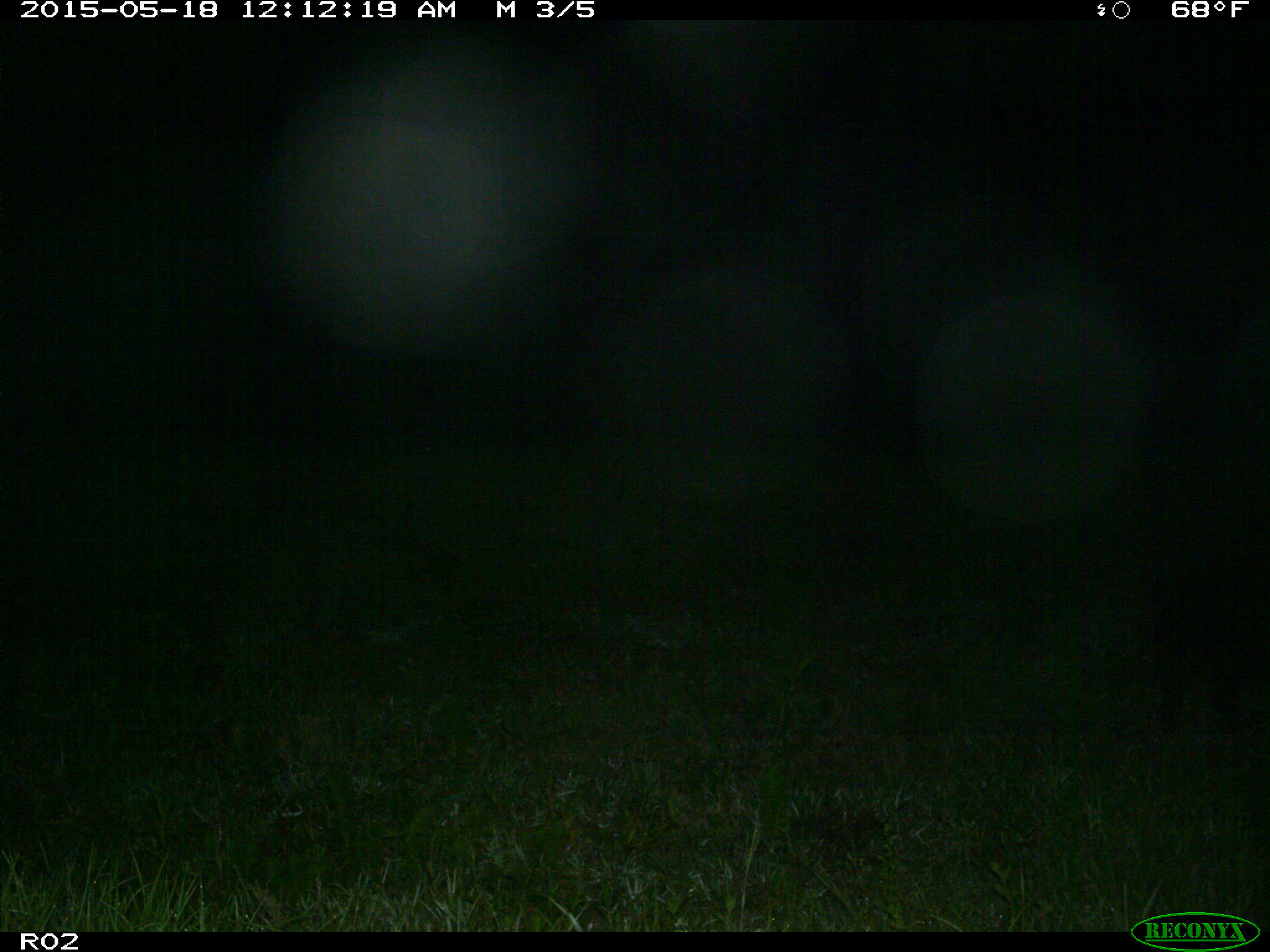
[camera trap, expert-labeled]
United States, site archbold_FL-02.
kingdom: Animalia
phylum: Chordata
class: Mammalia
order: Artiodactyla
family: Suidae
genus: Sus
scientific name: Sus scrofa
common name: wild boar